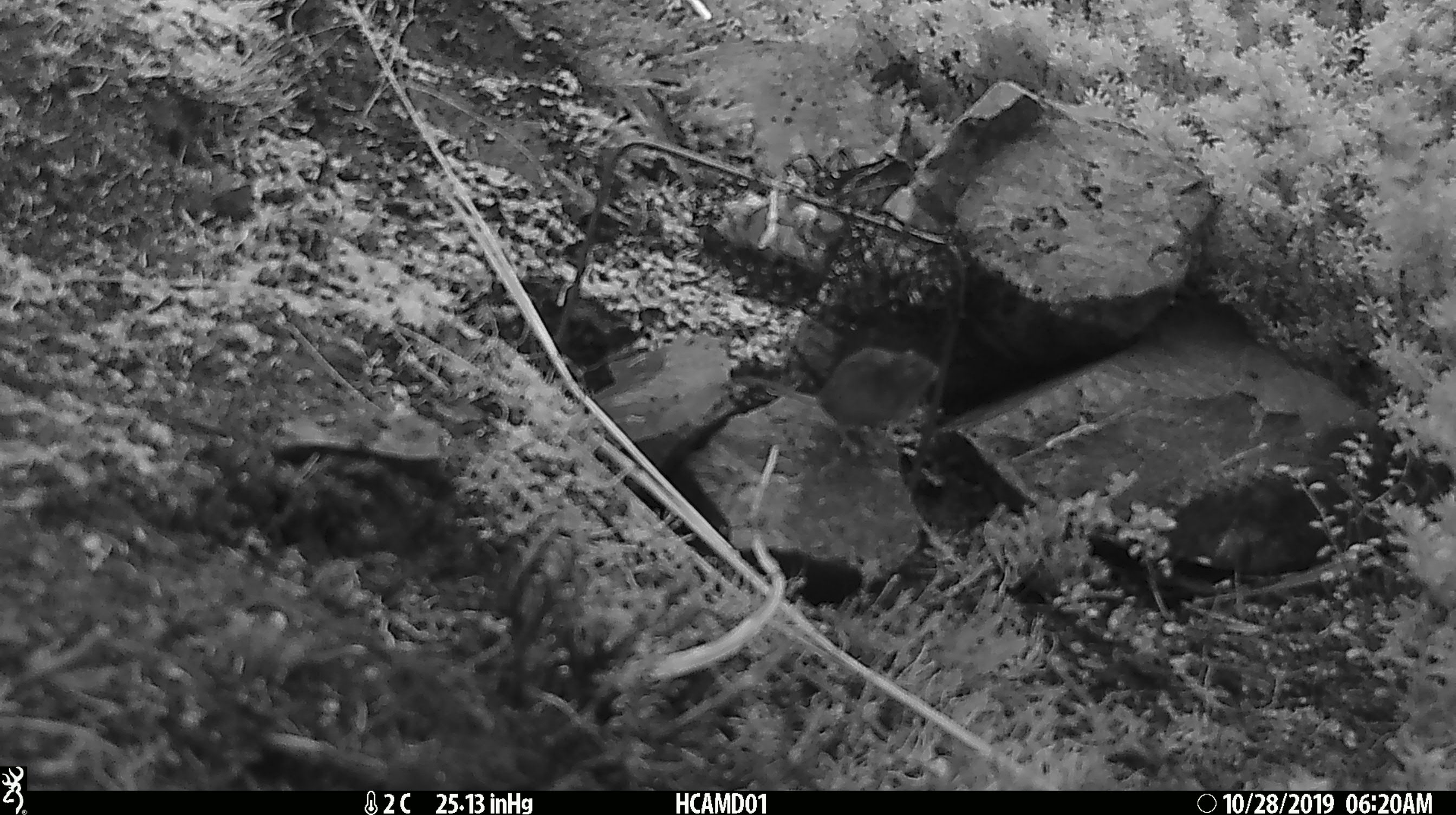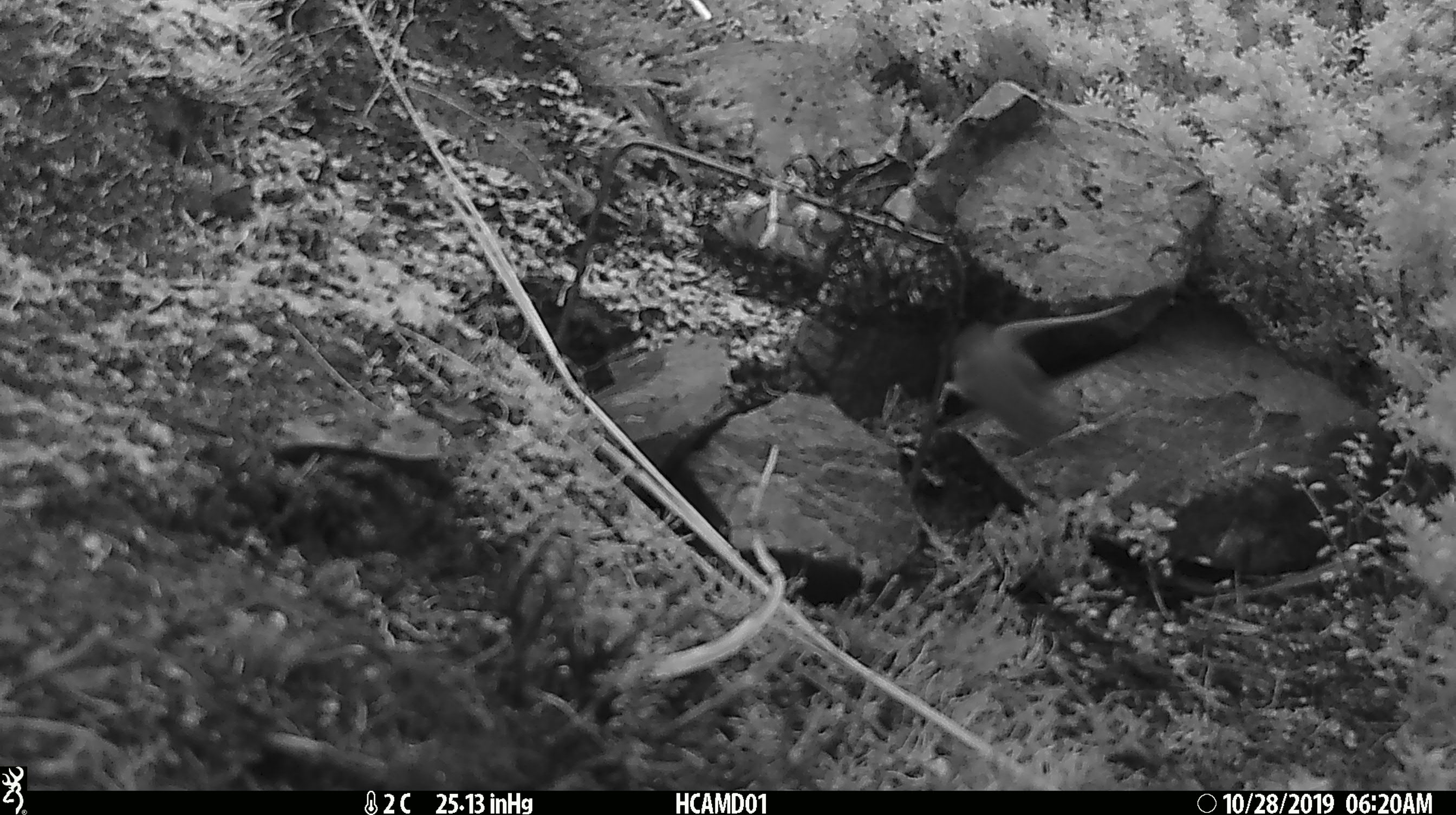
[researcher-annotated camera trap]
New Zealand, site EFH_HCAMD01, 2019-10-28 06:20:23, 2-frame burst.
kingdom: Animalia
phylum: Chordata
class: Mammalia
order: Rodentia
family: Muridae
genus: Mus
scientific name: Mus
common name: mouse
Mouse (Mus).